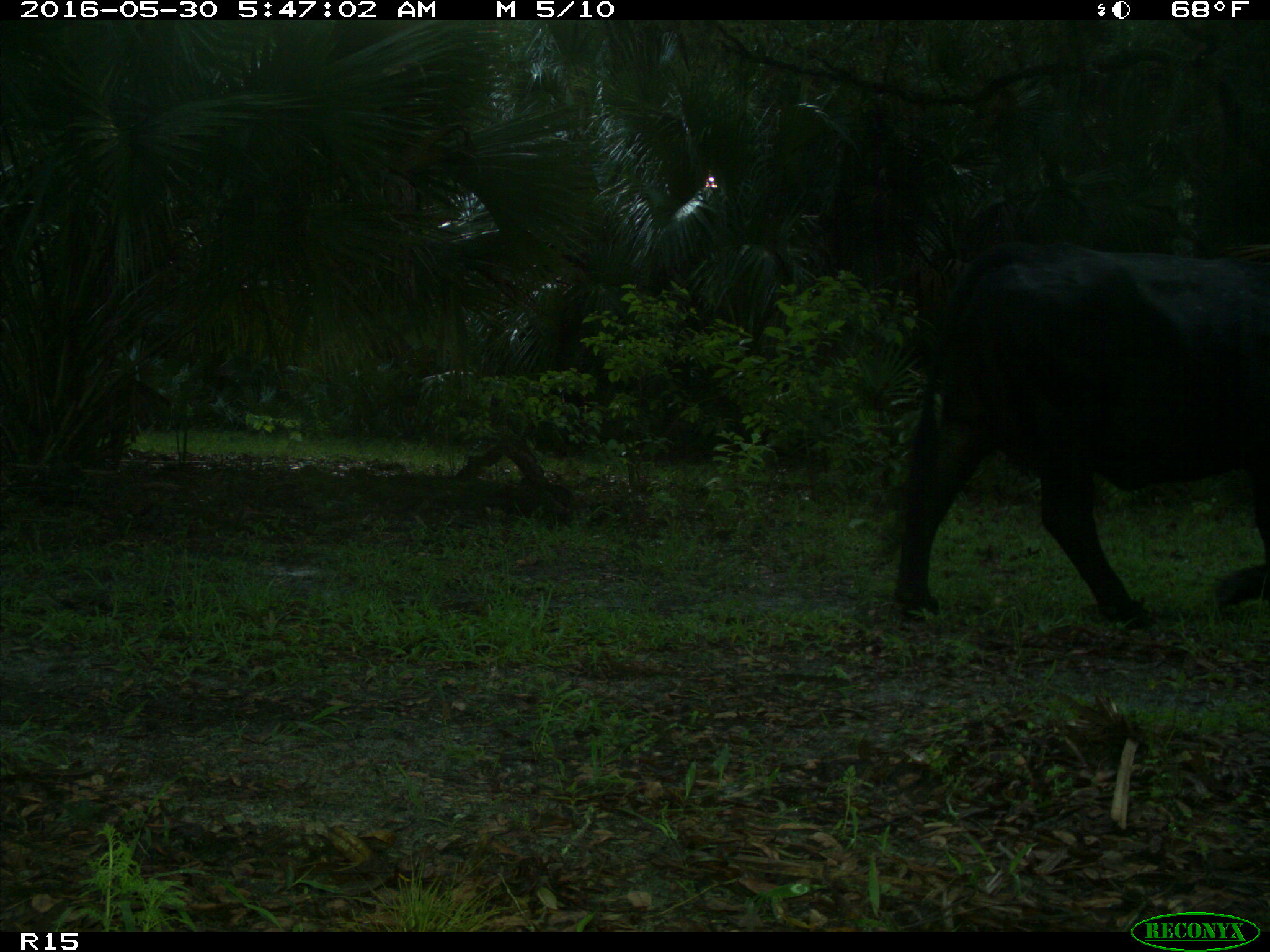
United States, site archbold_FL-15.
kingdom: Animalia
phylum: Chordata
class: Mammalia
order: Artiodactyla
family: Bovidae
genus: Bos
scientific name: Bos taurus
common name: domestic cow